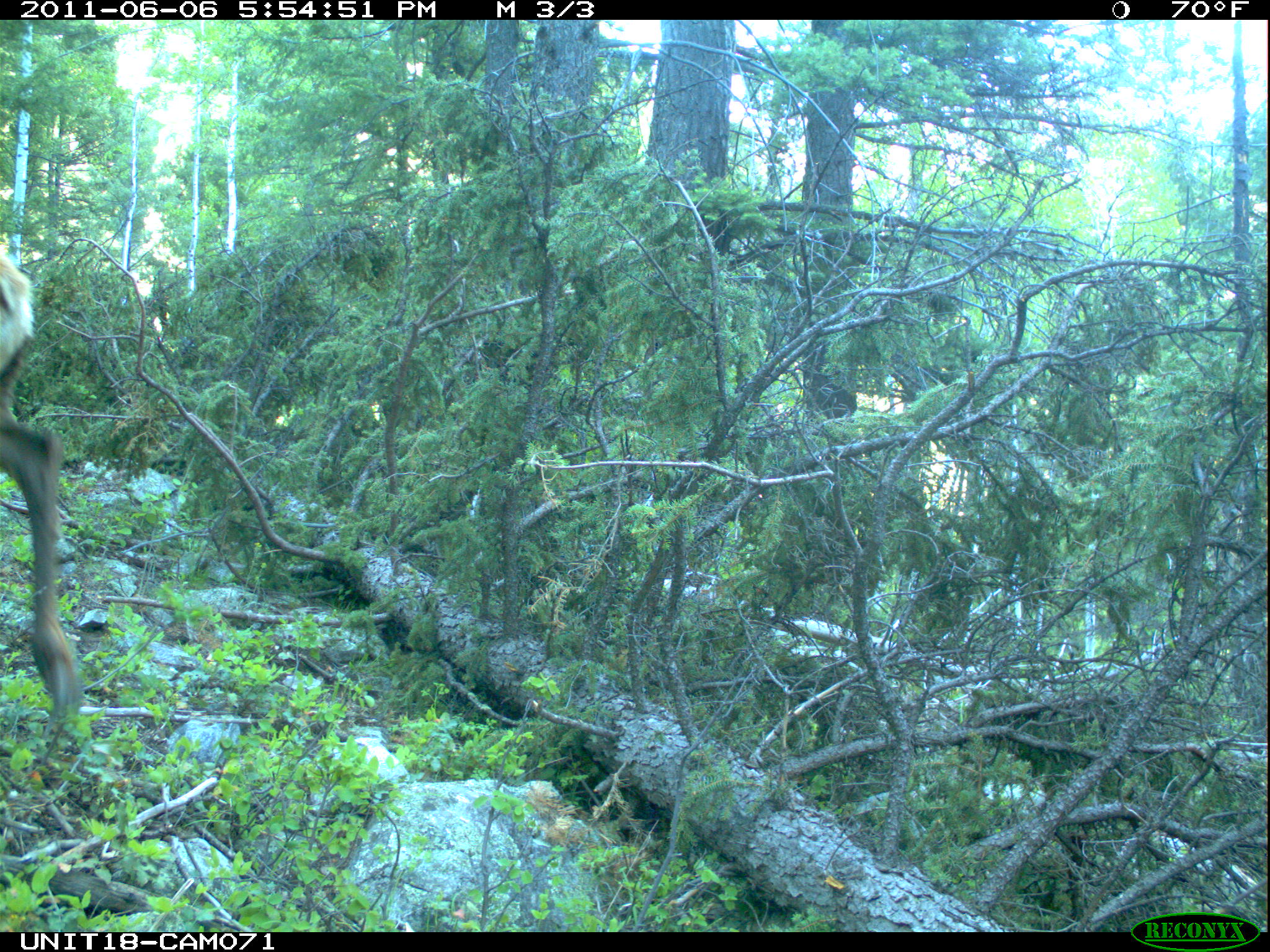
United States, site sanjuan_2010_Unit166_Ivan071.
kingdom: Animalia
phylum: Chordata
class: Mammalia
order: Artiodactyla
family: Cervidae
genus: Cervus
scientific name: Cervus elaphus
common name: red deer